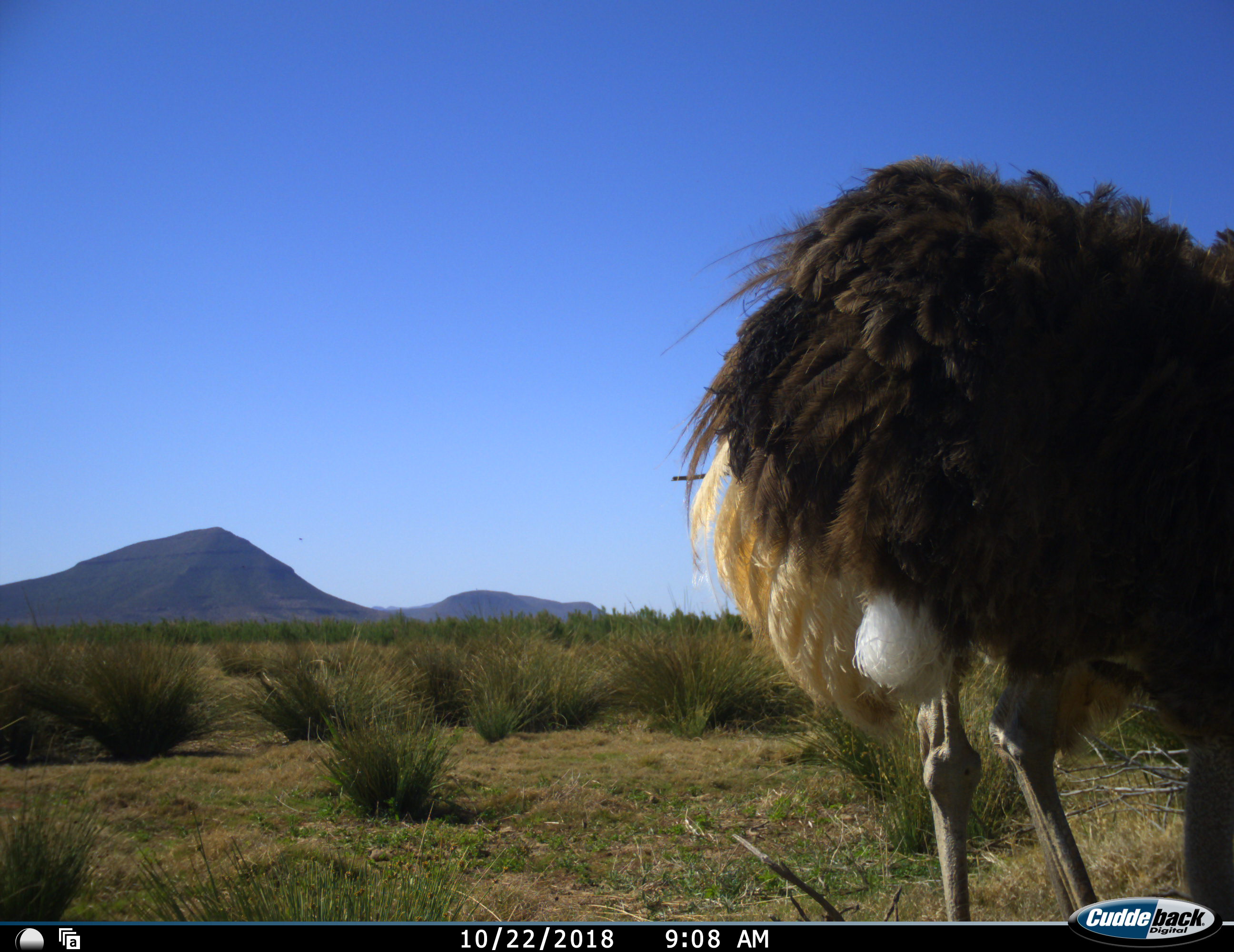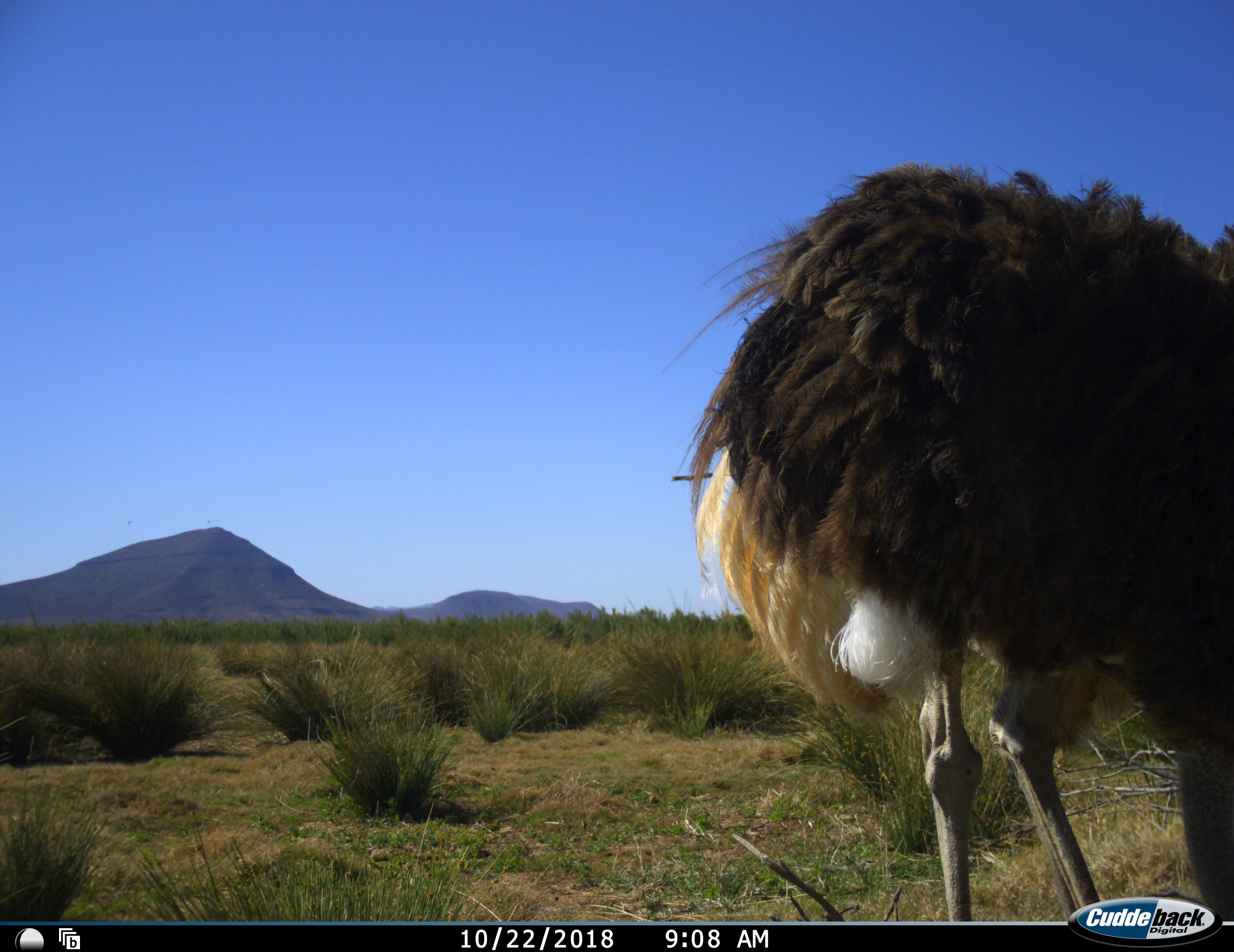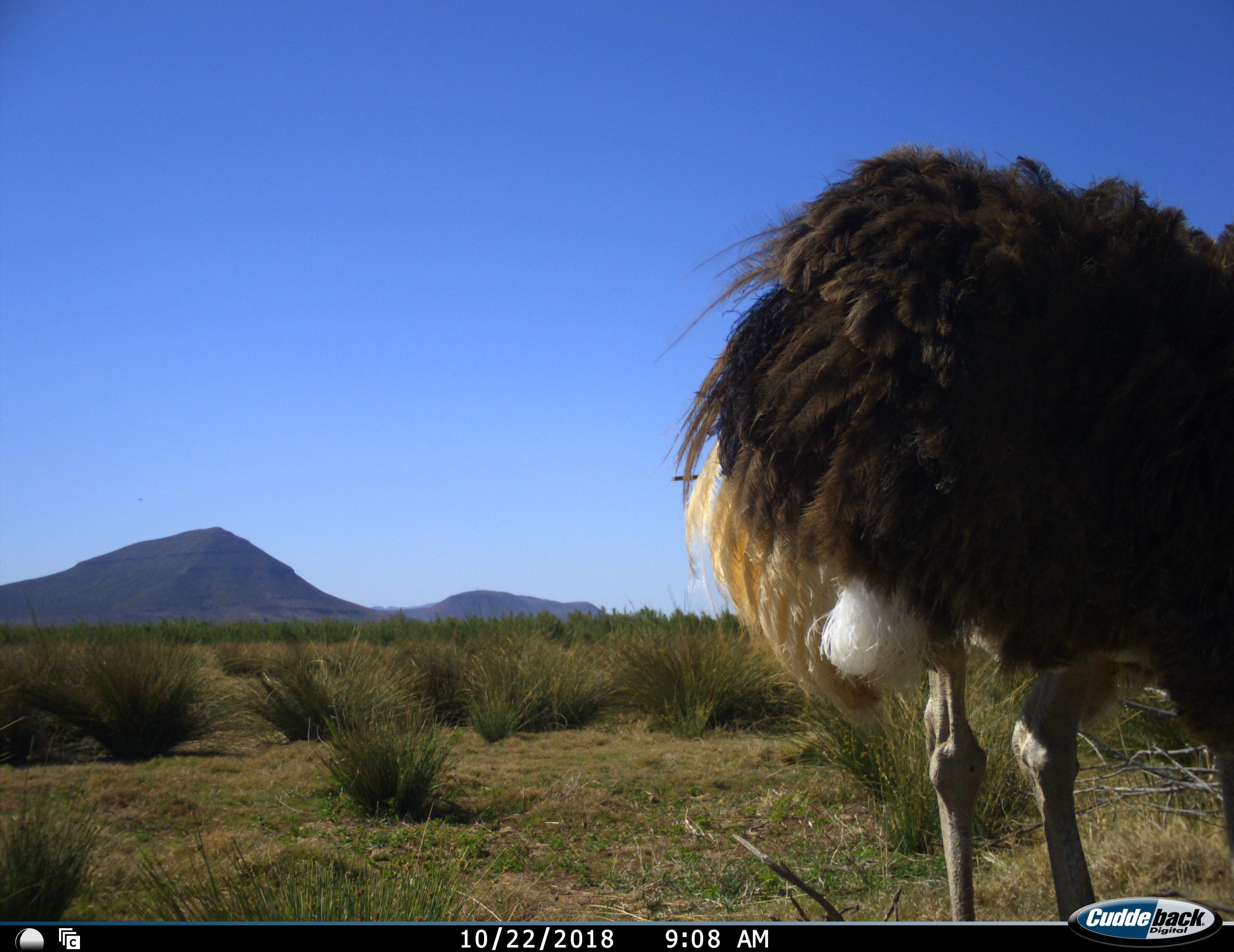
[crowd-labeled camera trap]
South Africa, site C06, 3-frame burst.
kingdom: Animalia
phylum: Chordata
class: Aves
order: Struthioniformes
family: Struthionidae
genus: Struthio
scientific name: Struthio camelus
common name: ostrich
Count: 1.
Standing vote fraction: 60%.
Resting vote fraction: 0%.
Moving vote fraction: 0%.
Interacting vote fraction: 0%.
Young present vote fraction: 0%.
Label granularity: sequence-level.